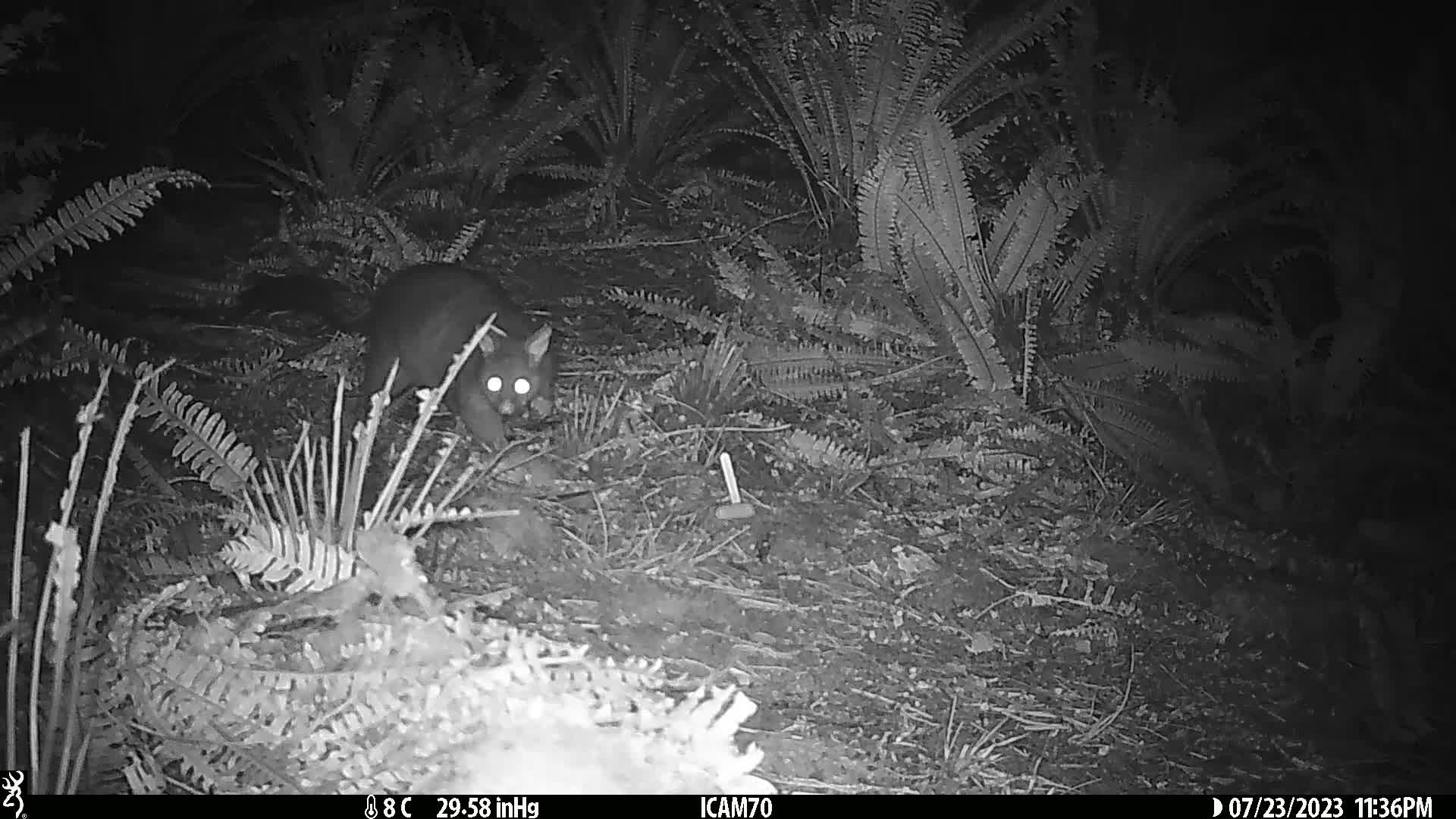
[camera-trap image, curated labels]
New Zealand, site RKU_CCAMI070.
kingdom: Animalia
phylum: Chordata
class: Mammalia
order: Diprotodontia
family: Phalangeridae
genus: Trichosurus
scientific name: Trichosurus vulpecula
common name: common brushtail possum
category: possum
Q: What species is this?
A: Possum (common brushtail possum) (Trichosurus vulpecula).